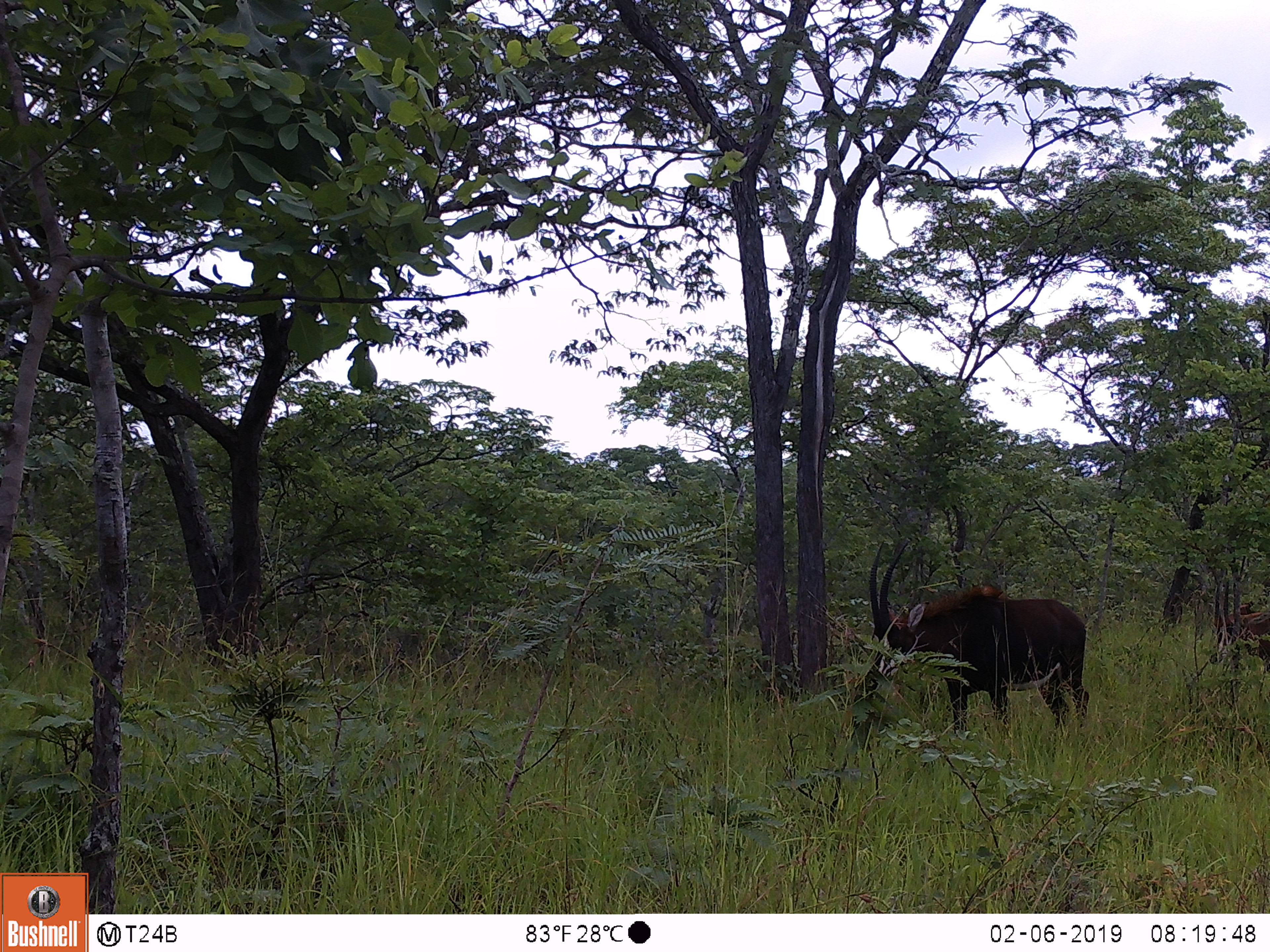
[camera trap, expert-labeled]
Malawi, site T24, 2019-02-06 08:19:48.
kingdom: Animalia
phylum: Chordata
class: Mammalia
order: Artiodactyla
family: Bovidae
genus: Hippotragus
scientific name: Hippotragus niger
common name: sable antelope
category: sable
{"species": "sable (sable antelope) (Hippotragus niger)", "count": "2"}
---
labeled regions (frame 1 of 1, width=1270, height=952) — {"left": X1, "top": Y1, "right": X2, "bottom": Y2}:
sable: {"left": 848, "top": 537, "right": 1102, "bottom": 745}; {"left": 1202, "top": 533, "right": 1268, "bottom": 694}